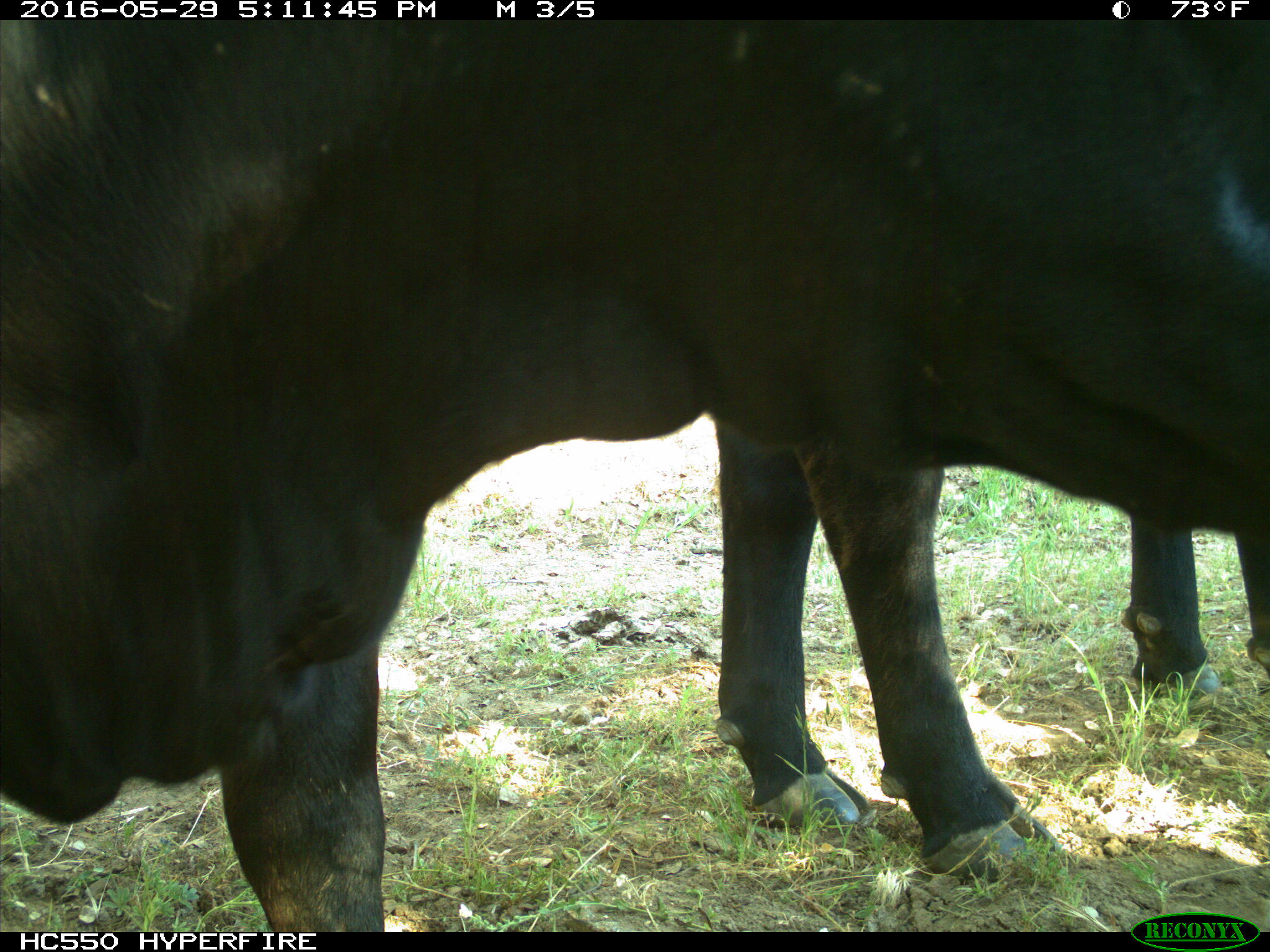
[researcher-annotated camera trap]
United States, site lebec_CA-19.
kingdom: Animalia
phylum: Chordata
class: Mammalia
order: Artiodactyla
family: Bovidae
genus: Bos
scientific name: Bos taurus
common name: domestic cow